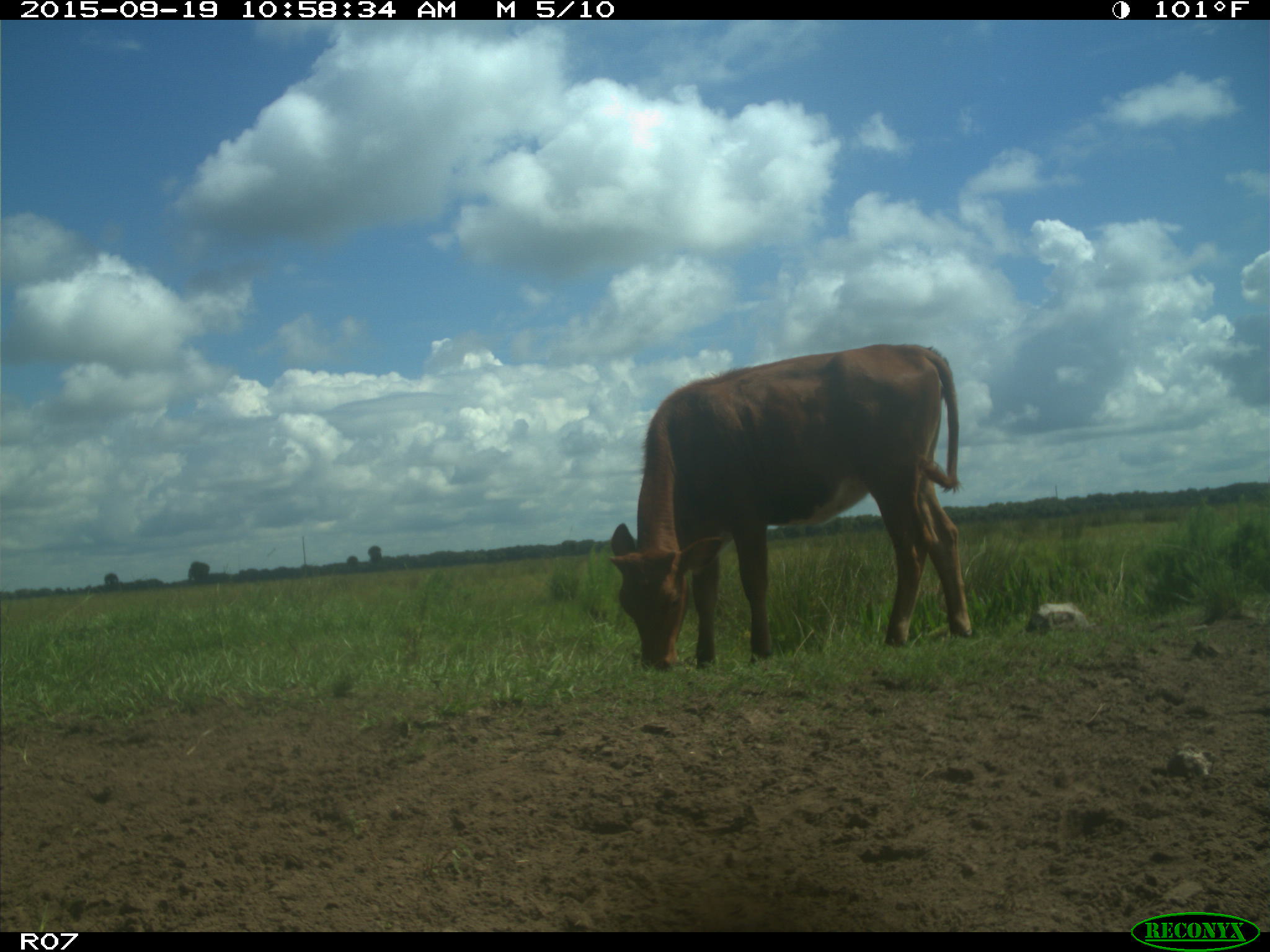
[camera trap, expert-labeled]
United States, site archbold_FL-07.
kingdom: Animalia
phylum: Chordata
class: Mammalia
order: Artiodactyla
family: Bovidae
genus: Bos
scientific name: Bos taurus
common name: domestic cow